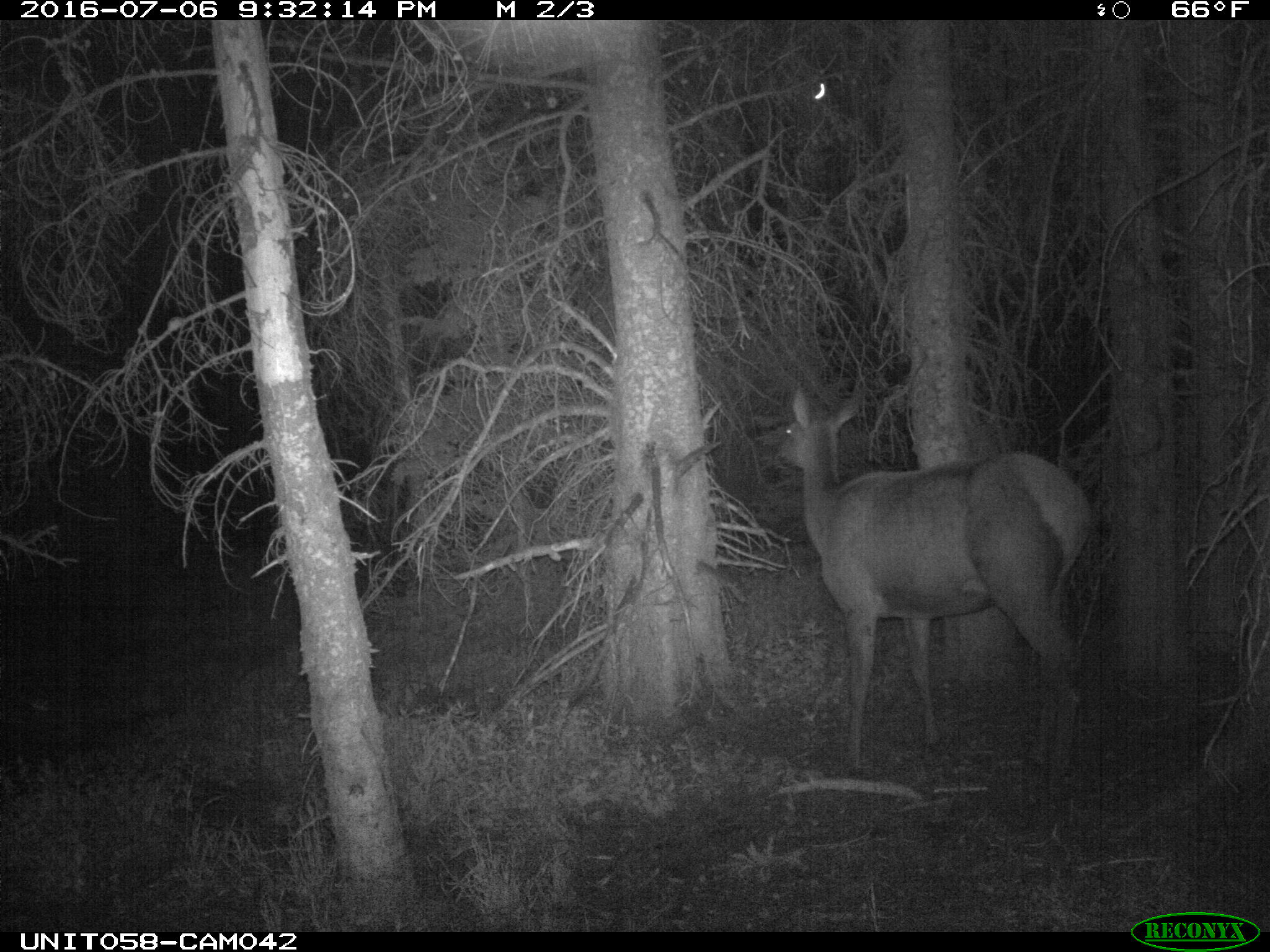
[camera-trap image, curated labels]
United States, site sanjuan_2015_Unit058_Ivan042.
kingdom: Animalia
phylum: Chordata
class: Mammalia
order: Artiodactyla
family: Cervidae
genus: Cervus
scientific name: Cervus elaphus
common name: red deer